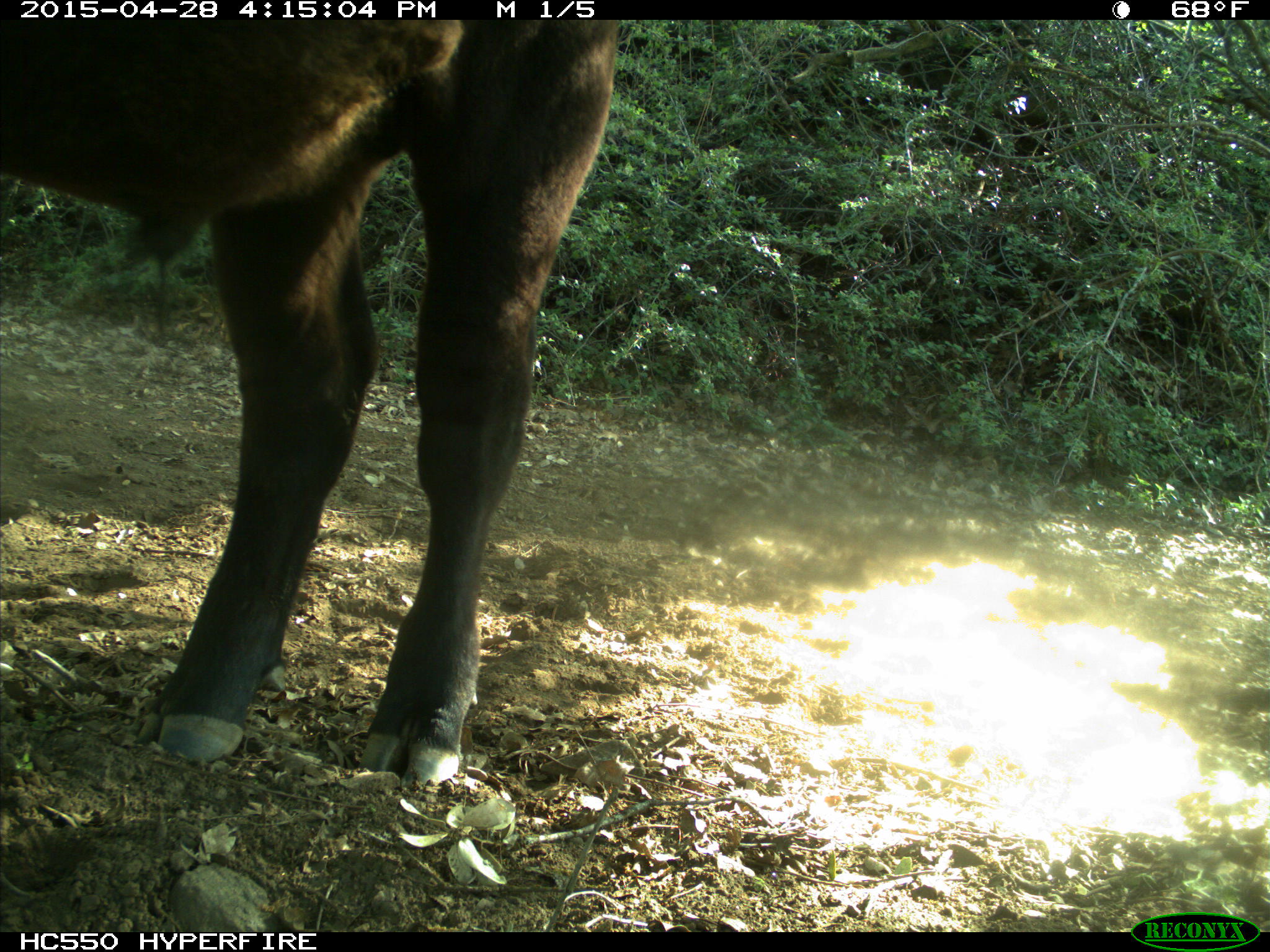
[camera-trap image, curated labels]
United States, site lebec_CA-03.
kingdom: Animalia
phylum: Chordata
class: Mammalia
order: Artiodactyla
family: Bovidae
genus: Bos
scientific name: Bos taurus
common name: domestic cow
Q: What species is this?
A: Bos taurus (domestic cow).